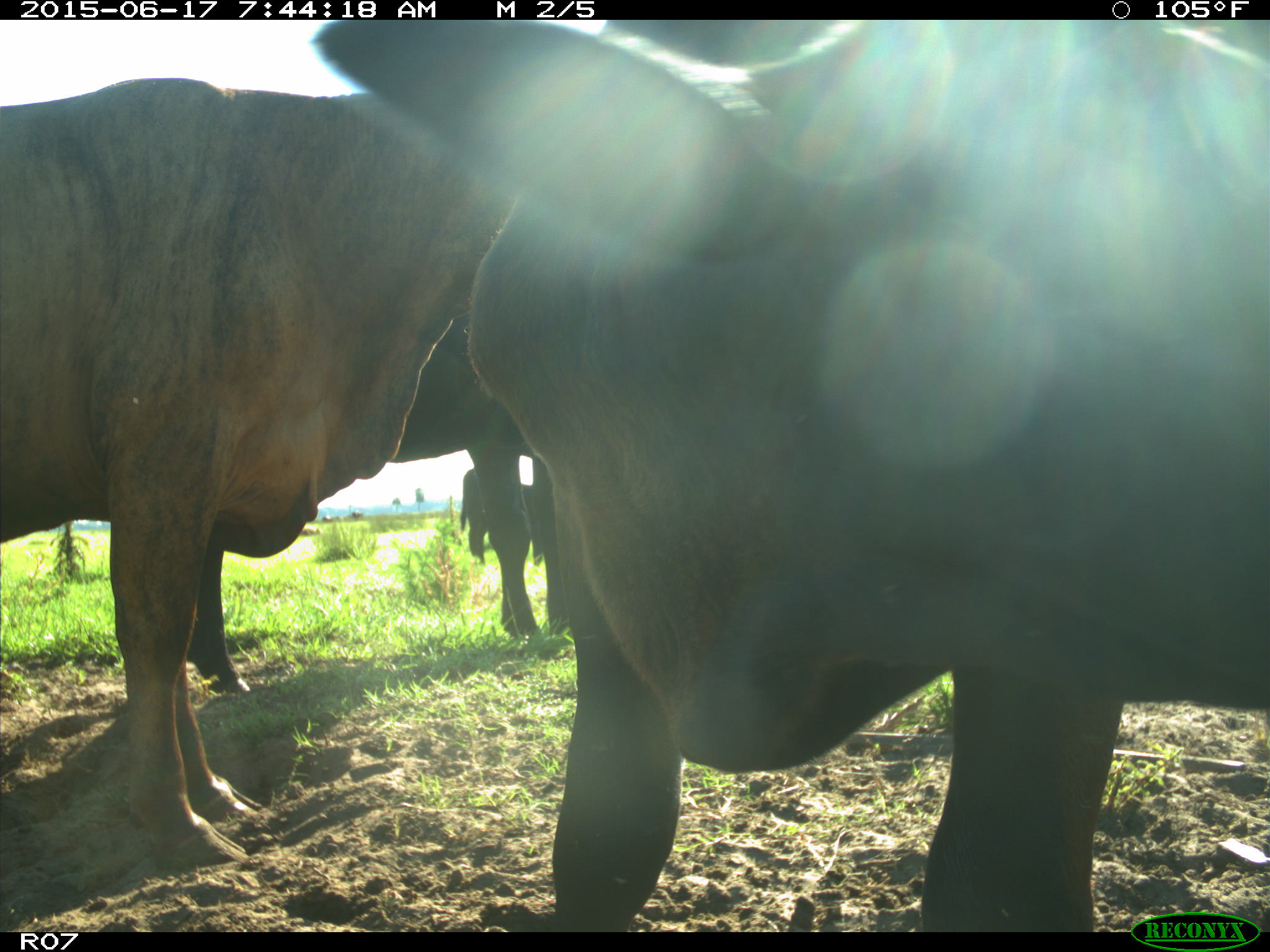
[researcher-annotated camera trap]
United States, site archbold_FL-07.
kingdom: Animalia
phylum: Chordata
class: Mammalia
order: Artiodactyla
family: Bovidae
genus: Bos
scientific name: Bos taurus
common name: domestic cow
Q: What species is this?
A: Bos taurus (domestic cow).